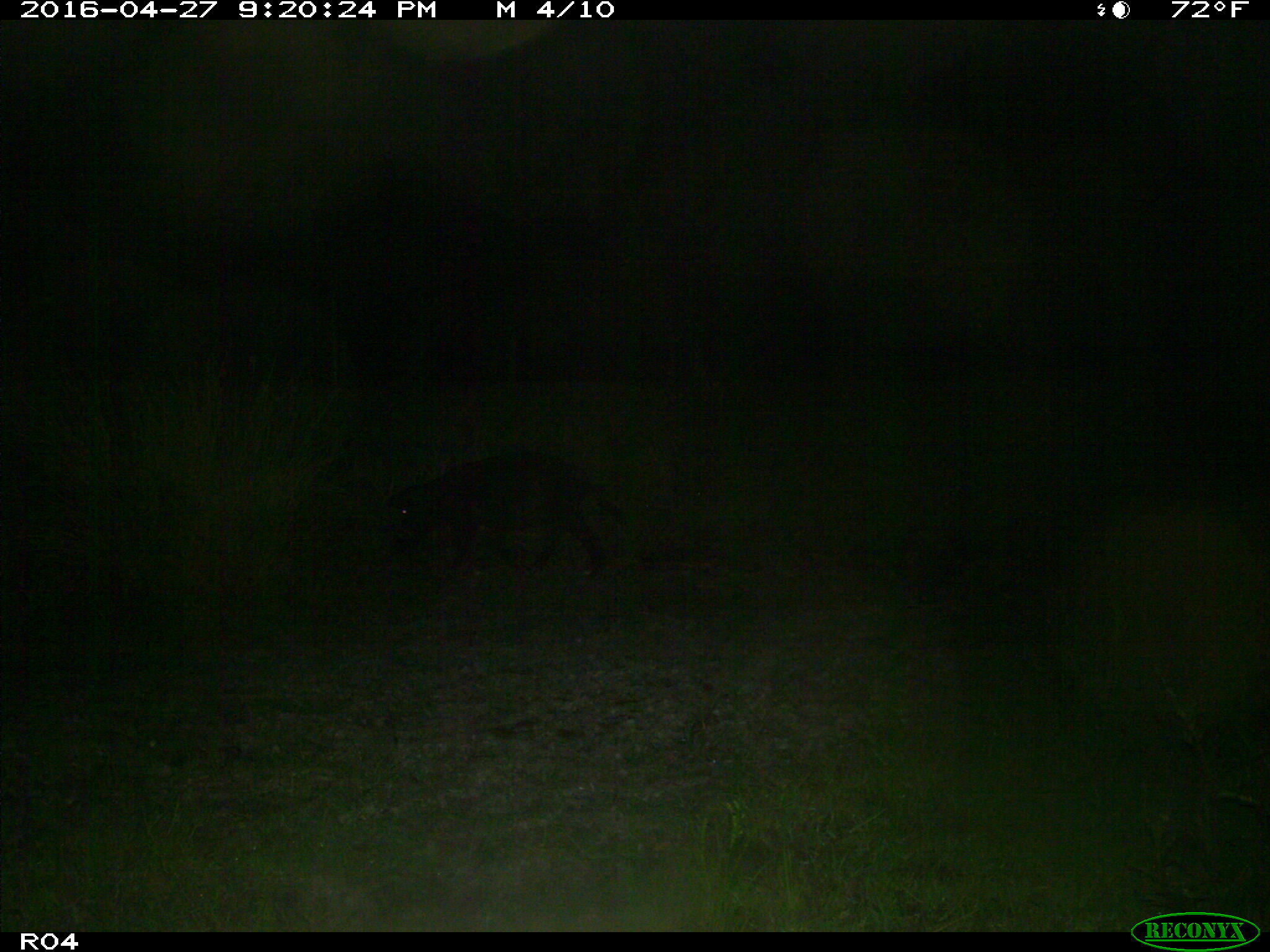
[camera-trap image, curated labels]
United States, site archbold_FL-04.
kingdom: Animalia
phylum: Chordata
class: Mammalia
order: Artiodactyla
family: Suidae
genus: Sus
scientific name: Sus scrofa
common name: wild boar